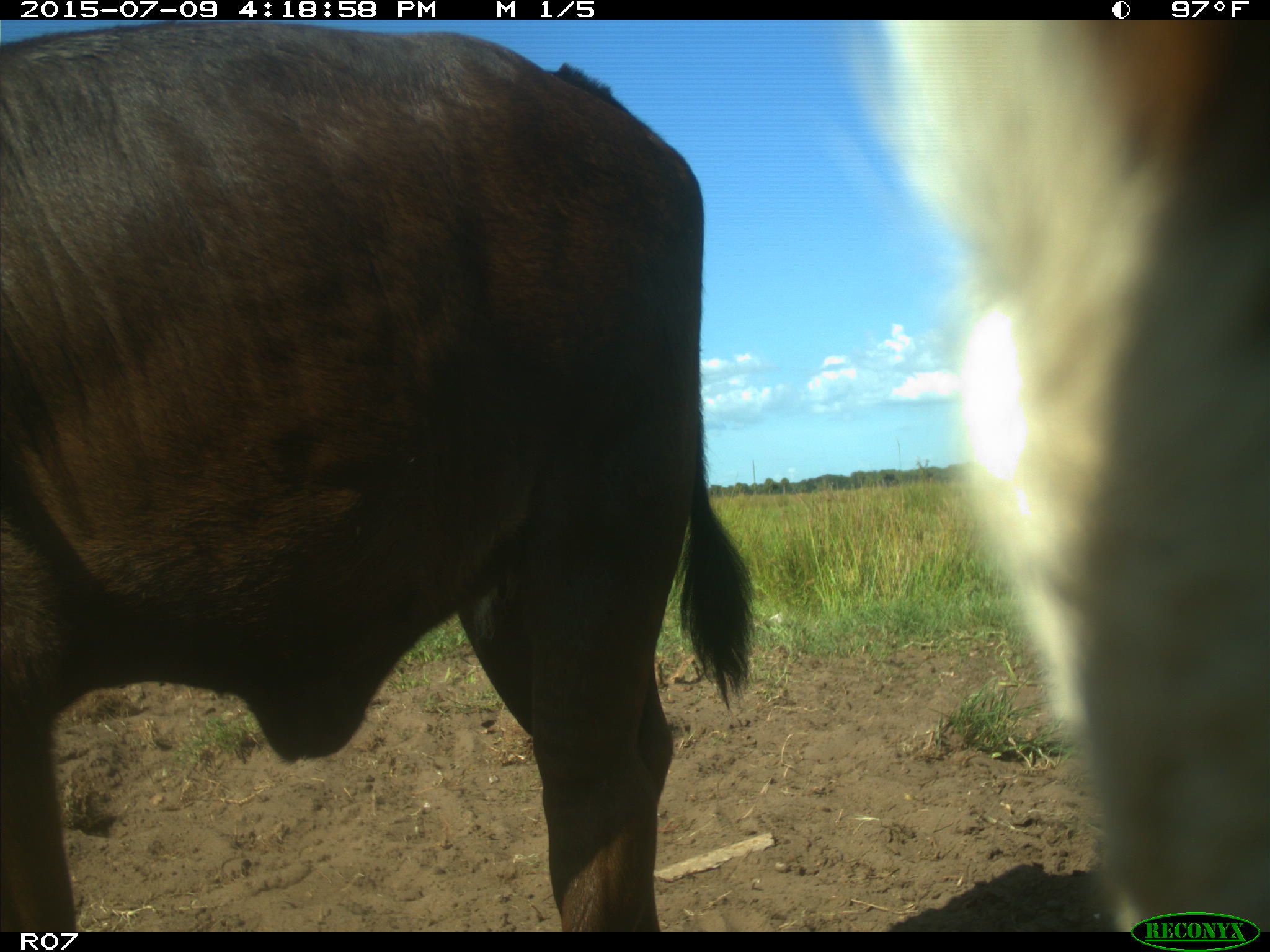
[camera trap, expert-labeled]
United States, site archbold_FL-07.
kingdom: Animalia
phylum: Chordata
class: Mammalia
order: Artiodactyla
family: Bovidae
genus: Bos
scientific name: Bos taurus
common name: domestic cow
Bos taurus (domestic cow).